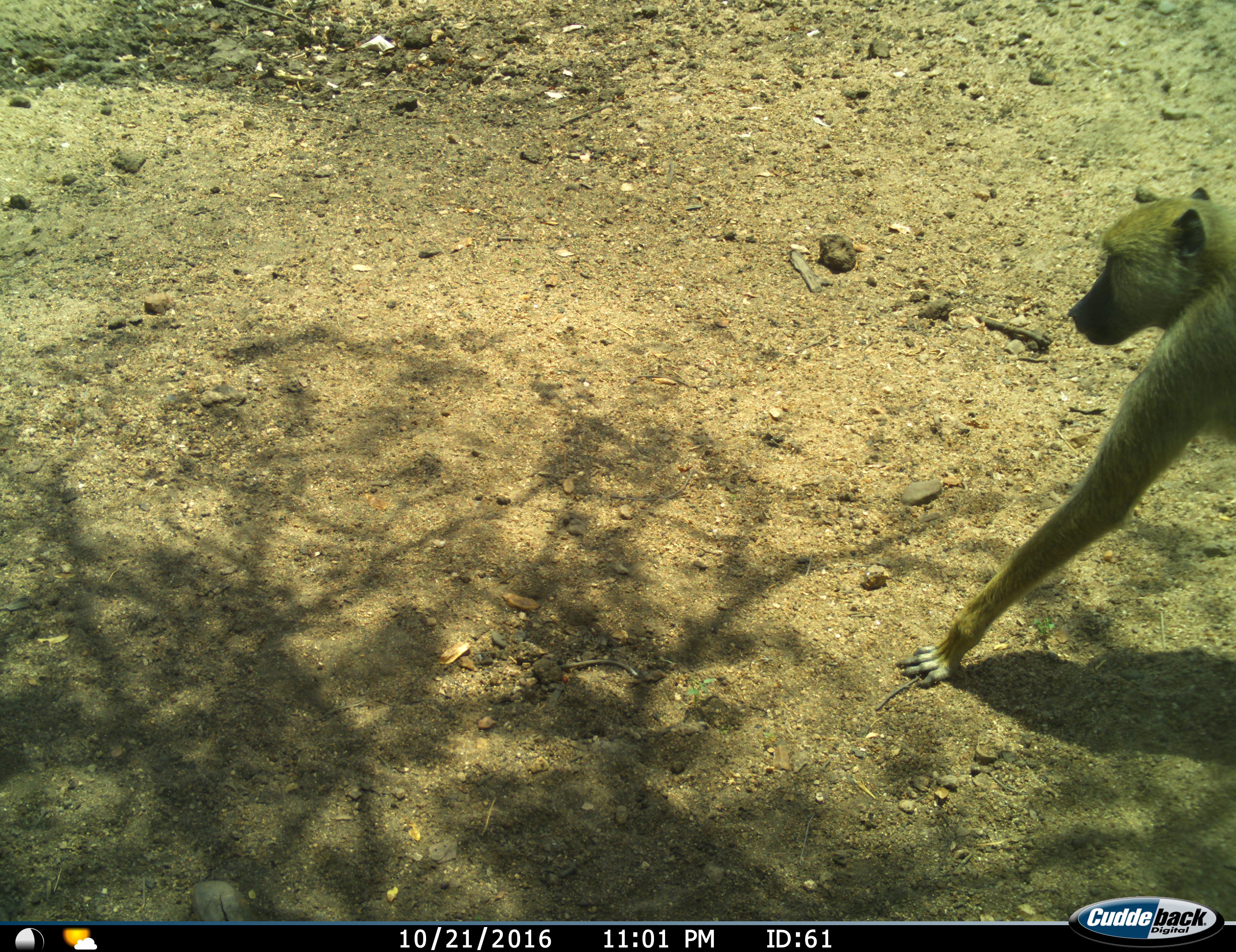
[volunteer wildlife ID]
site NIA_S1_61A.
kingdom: Animalia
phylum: Chordata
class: Mammalia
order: Primates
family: Cercopithecidae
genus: Papio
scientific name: Papio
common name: baboon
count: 1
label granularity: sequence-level